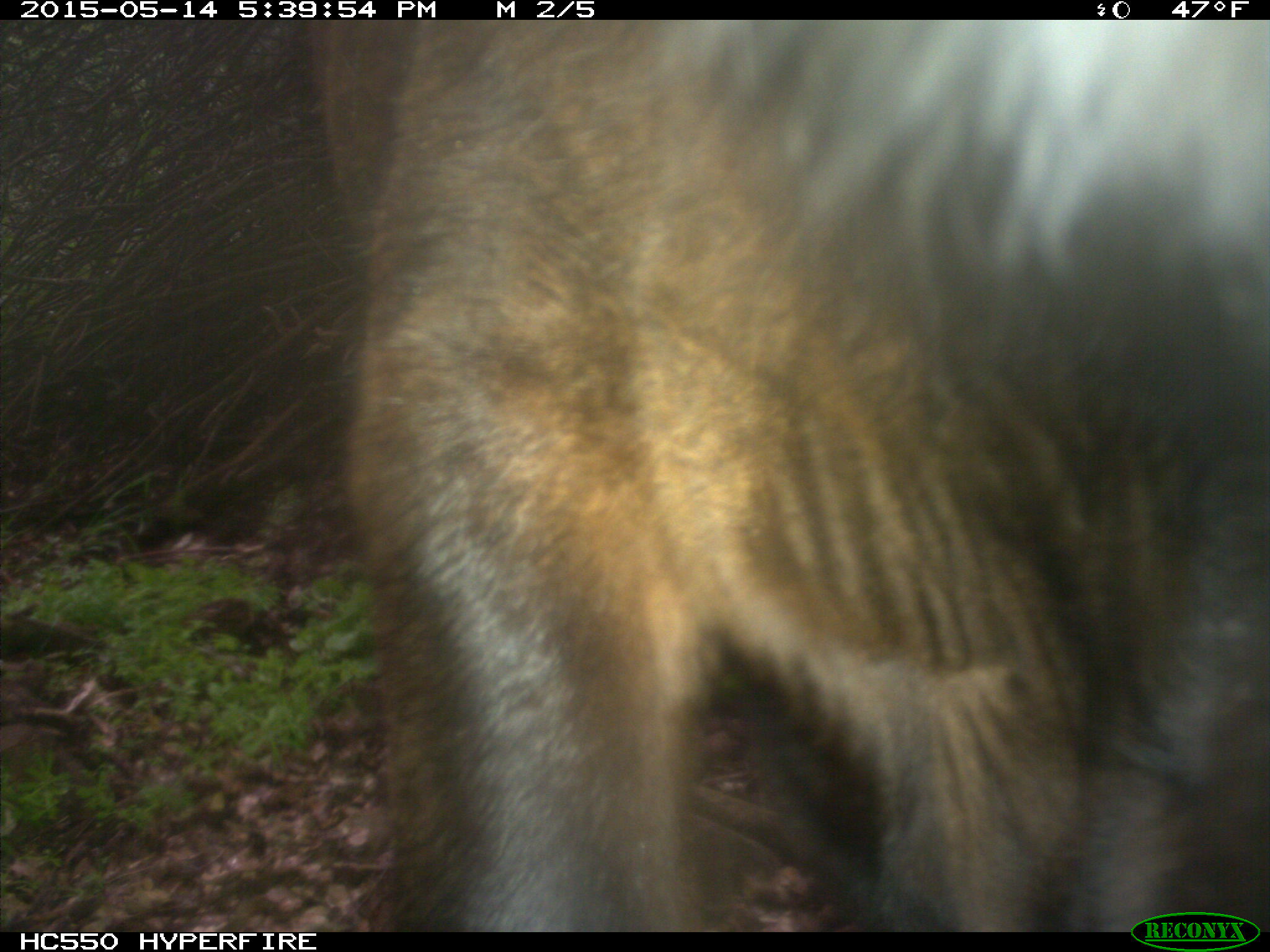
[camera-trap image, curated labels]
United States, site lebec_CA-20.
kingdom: Animalia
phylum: Chordata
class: Mammalia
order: Artiodactyla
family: Bovidae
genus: Bos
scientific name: Bos taurus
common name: domestic cow